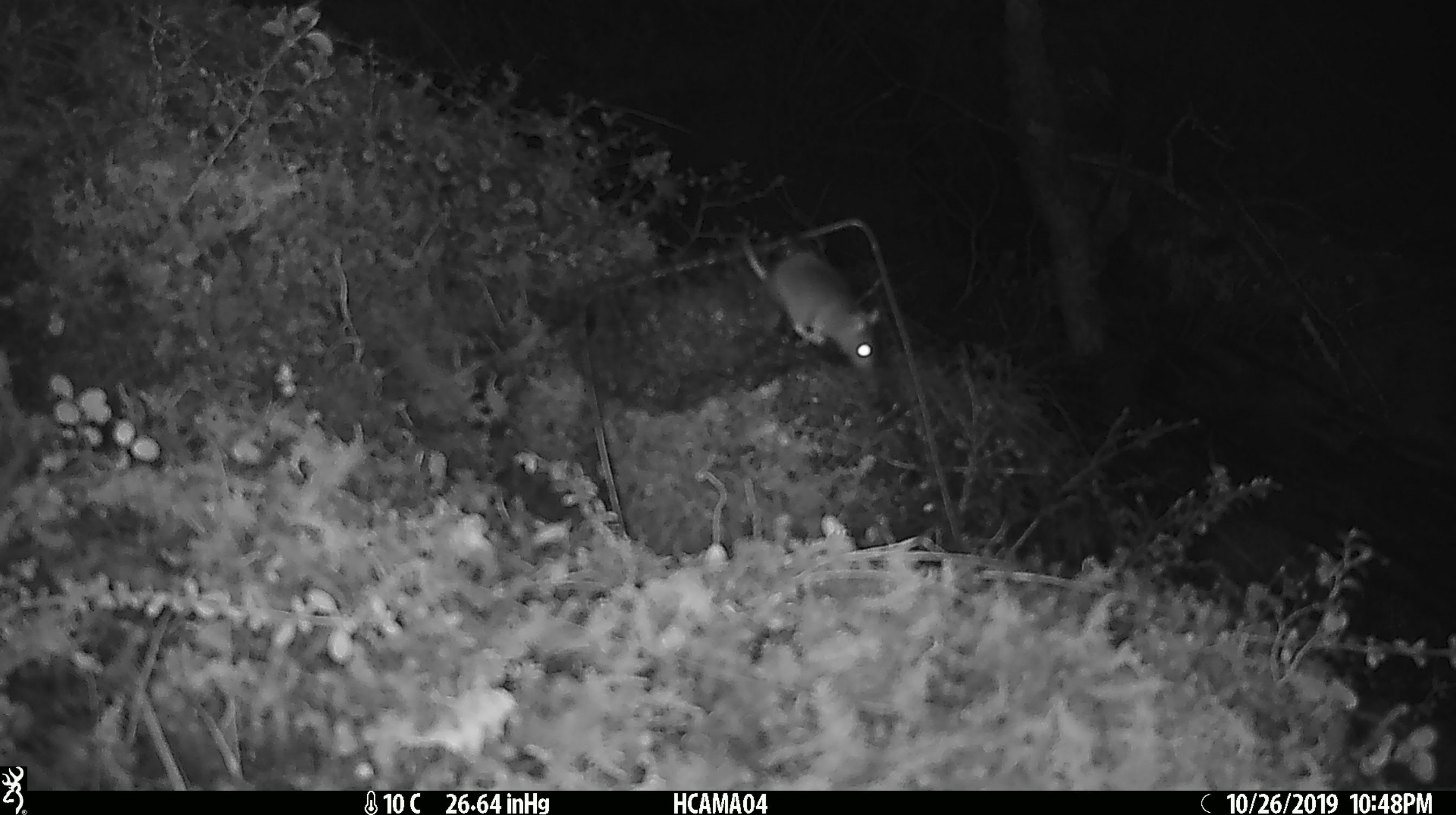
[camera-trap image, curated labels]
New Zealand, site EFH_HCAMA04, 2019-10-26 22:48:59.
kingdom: Animalia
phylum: Chordata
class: Mammalia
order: Rodentia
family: Muridae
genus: Mus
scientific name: Mus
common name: mouse